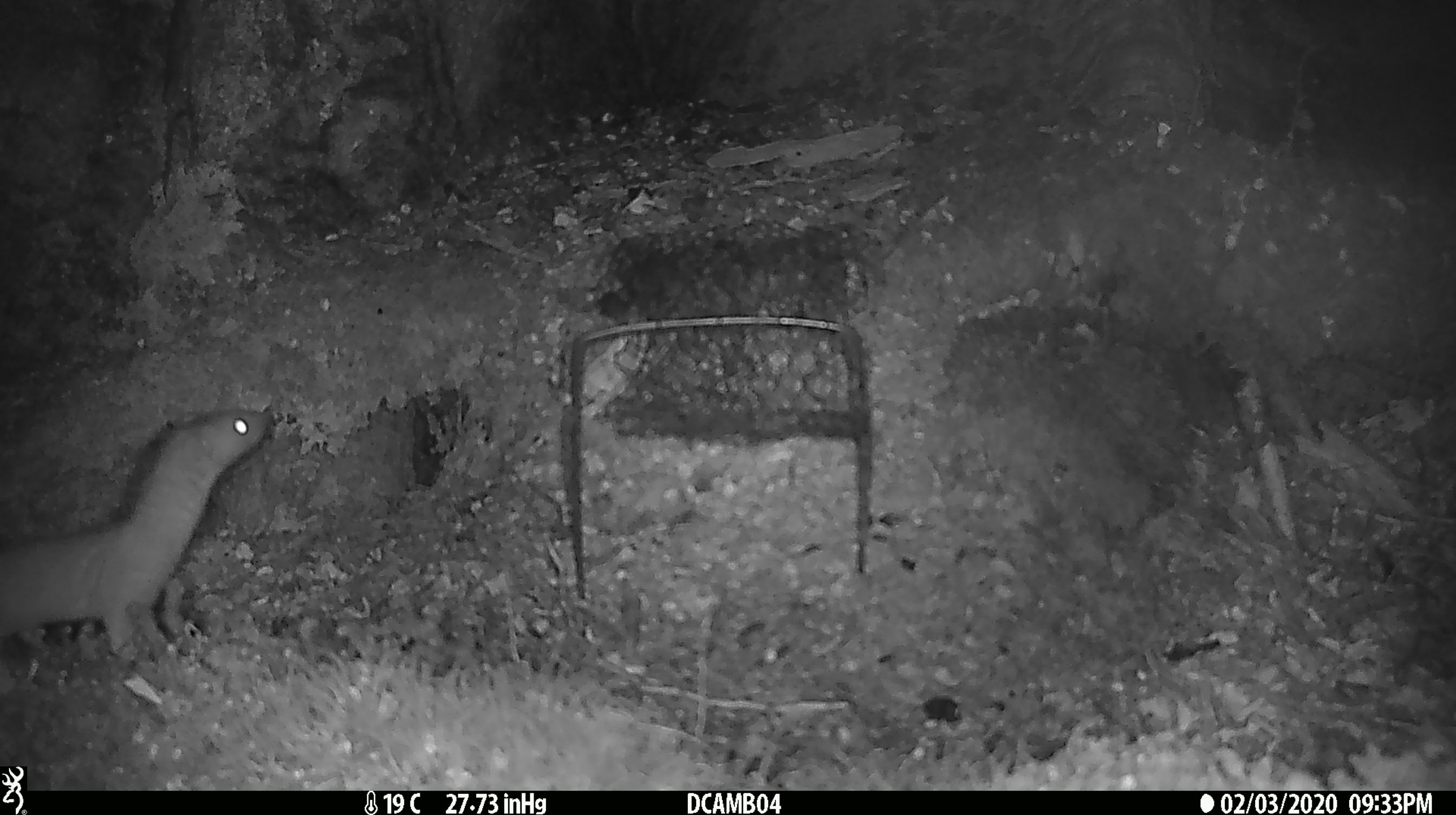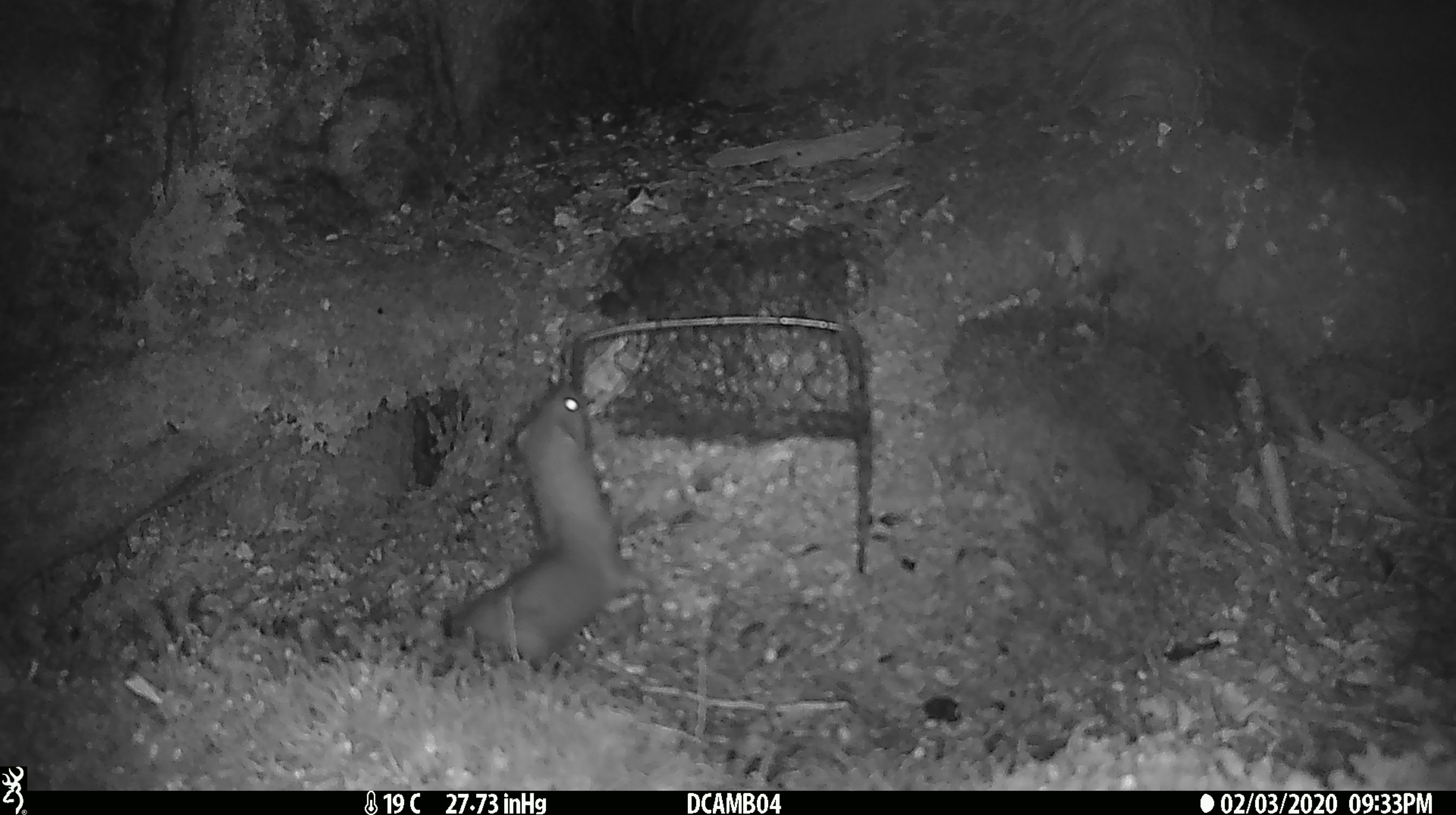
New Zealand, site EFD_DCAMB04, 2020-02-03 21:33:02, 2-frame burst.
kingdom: Animalia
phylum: Chordata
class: Mammalia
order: Carnivora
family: Mustelidae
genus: Mustela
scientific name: Mustela nivalis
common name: least weasel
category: weasel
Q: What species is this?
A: Weasel (least weasel) (Mustela nivalis).